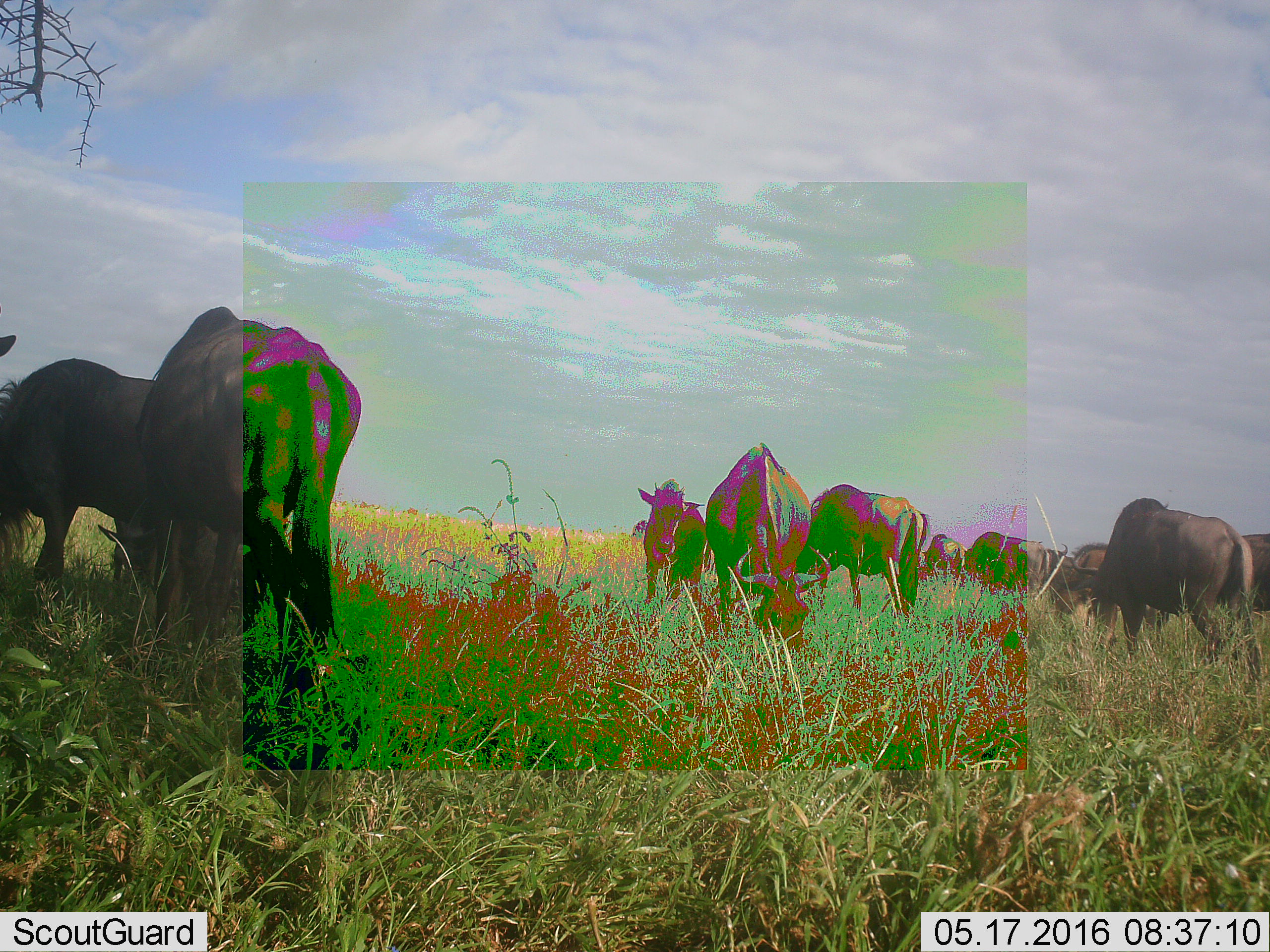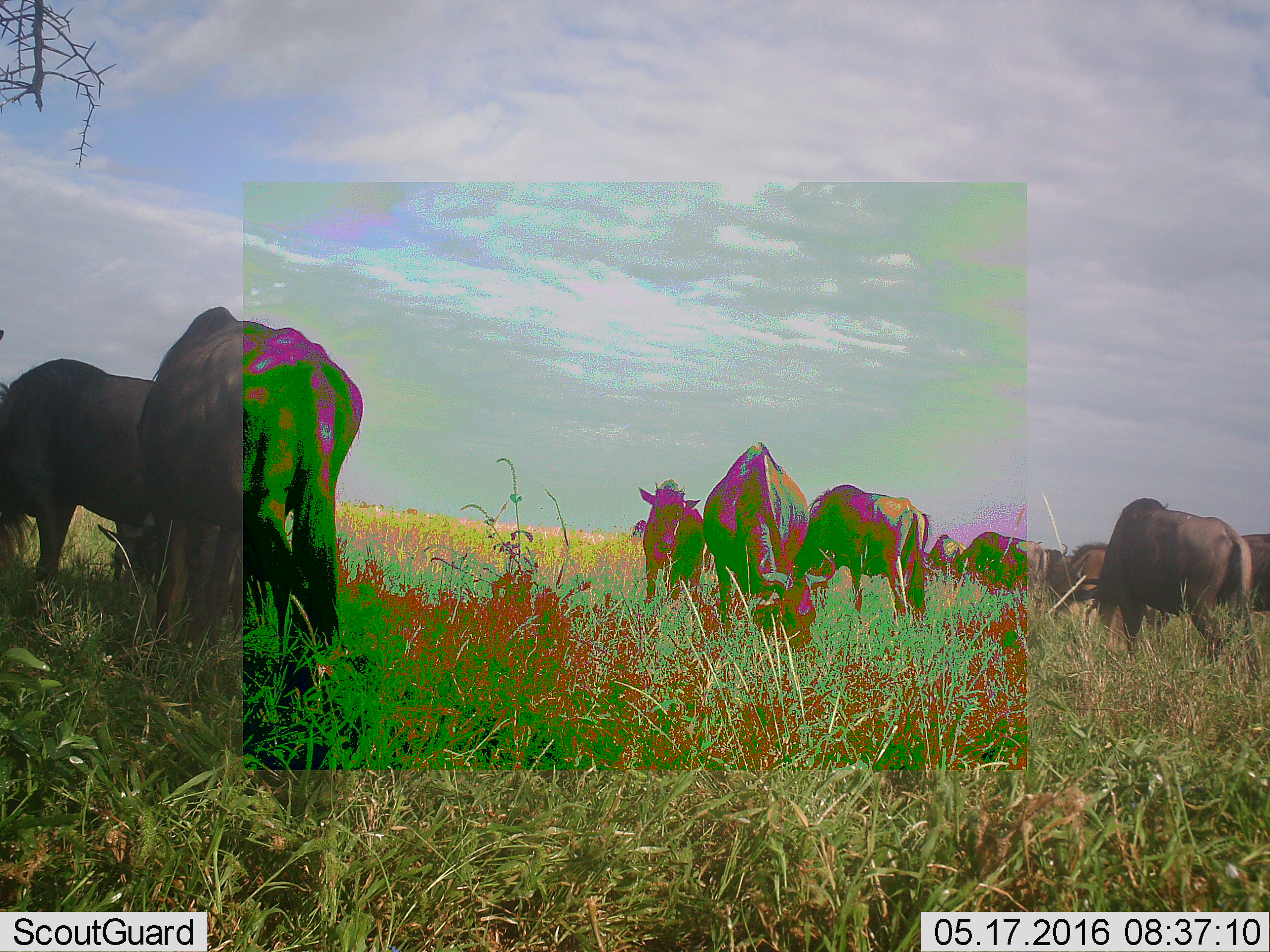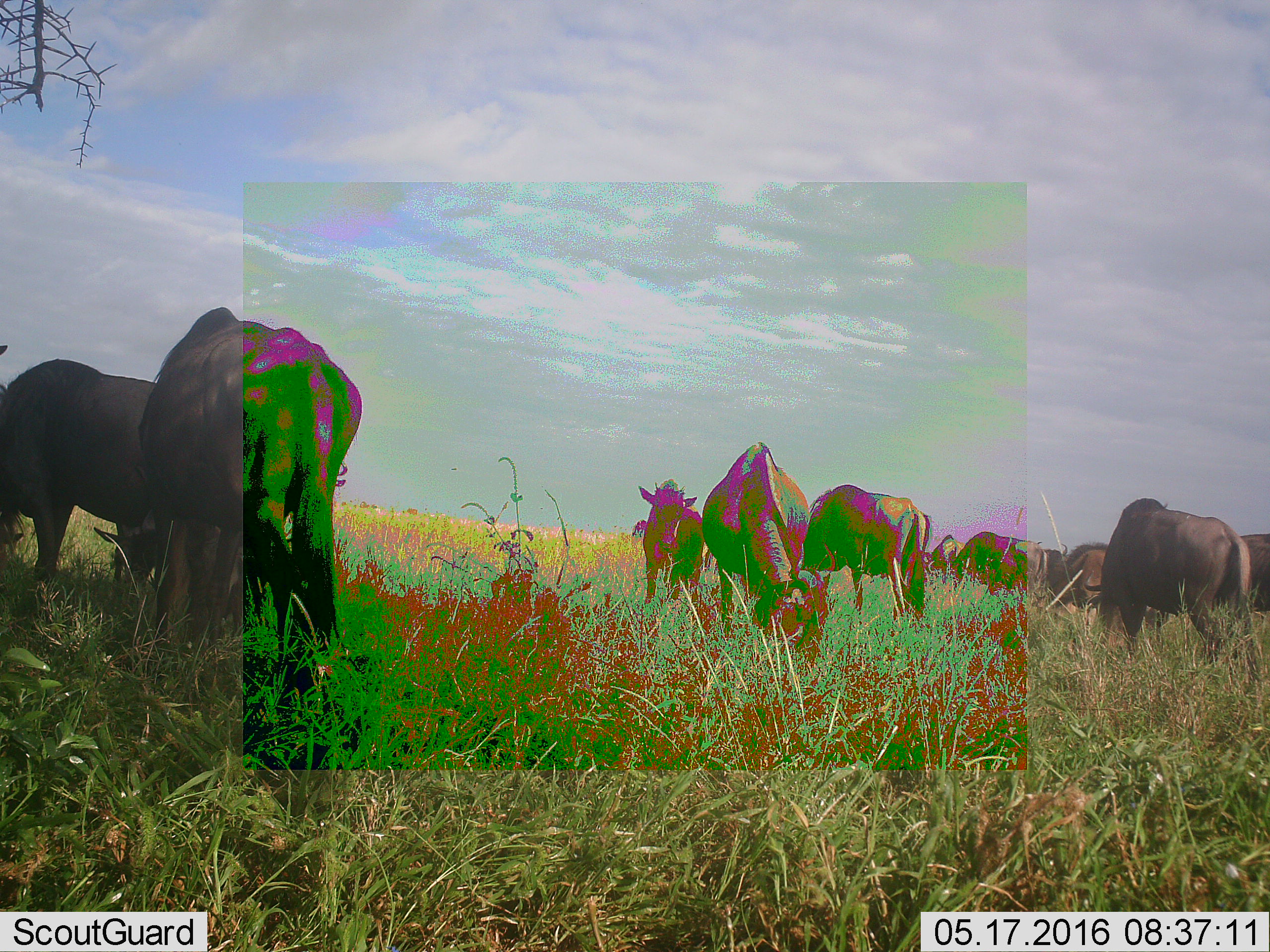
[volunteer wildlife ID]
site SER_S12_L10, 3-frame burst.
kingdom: Animalia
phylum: Chordata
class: Mammalia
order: Artiodactyla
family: Bovidae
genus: Connochaetes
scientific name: Connochaetes taurinus taurinus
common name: blue wildebeest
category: wildebeestblue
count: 11-50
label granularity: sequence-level